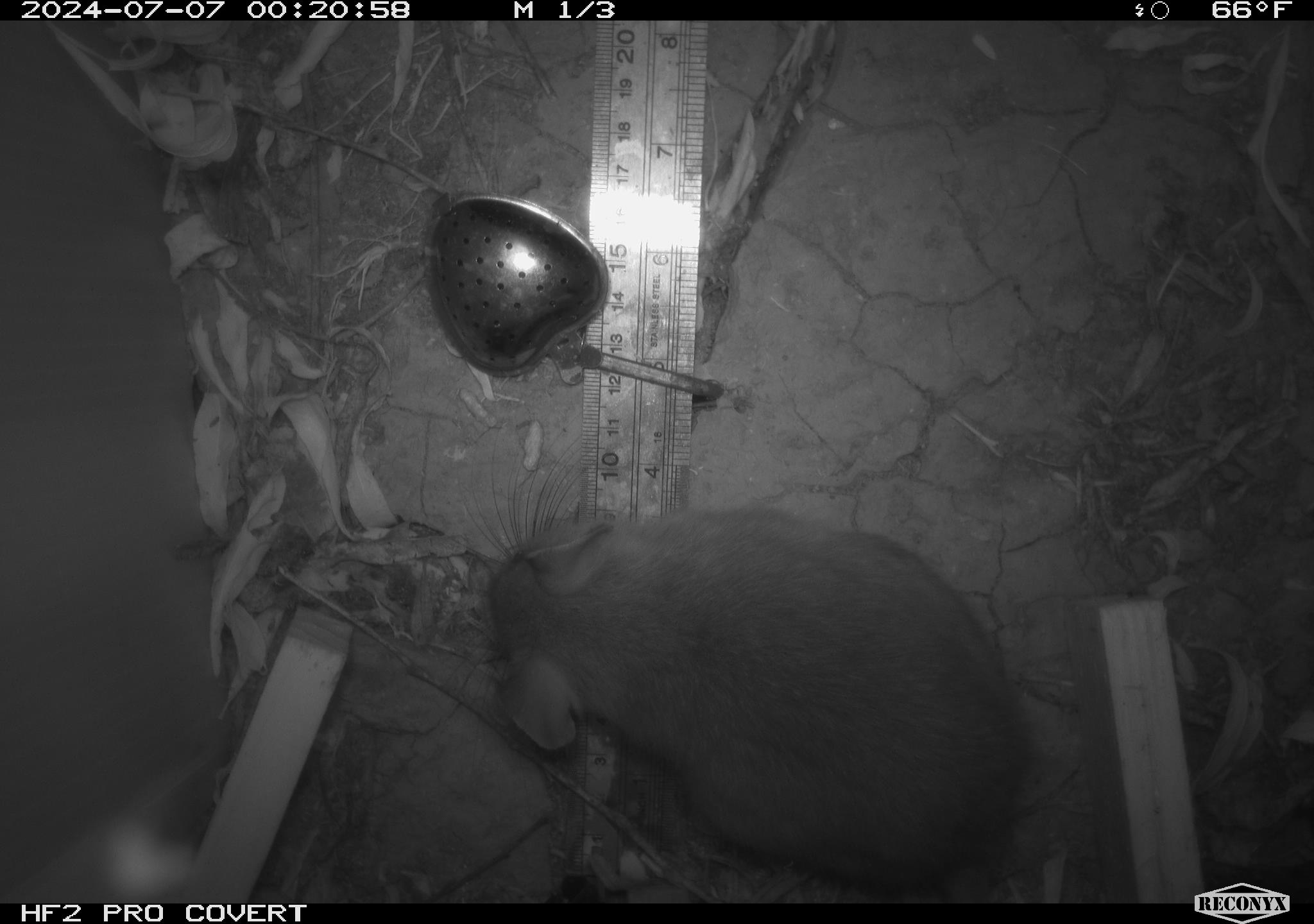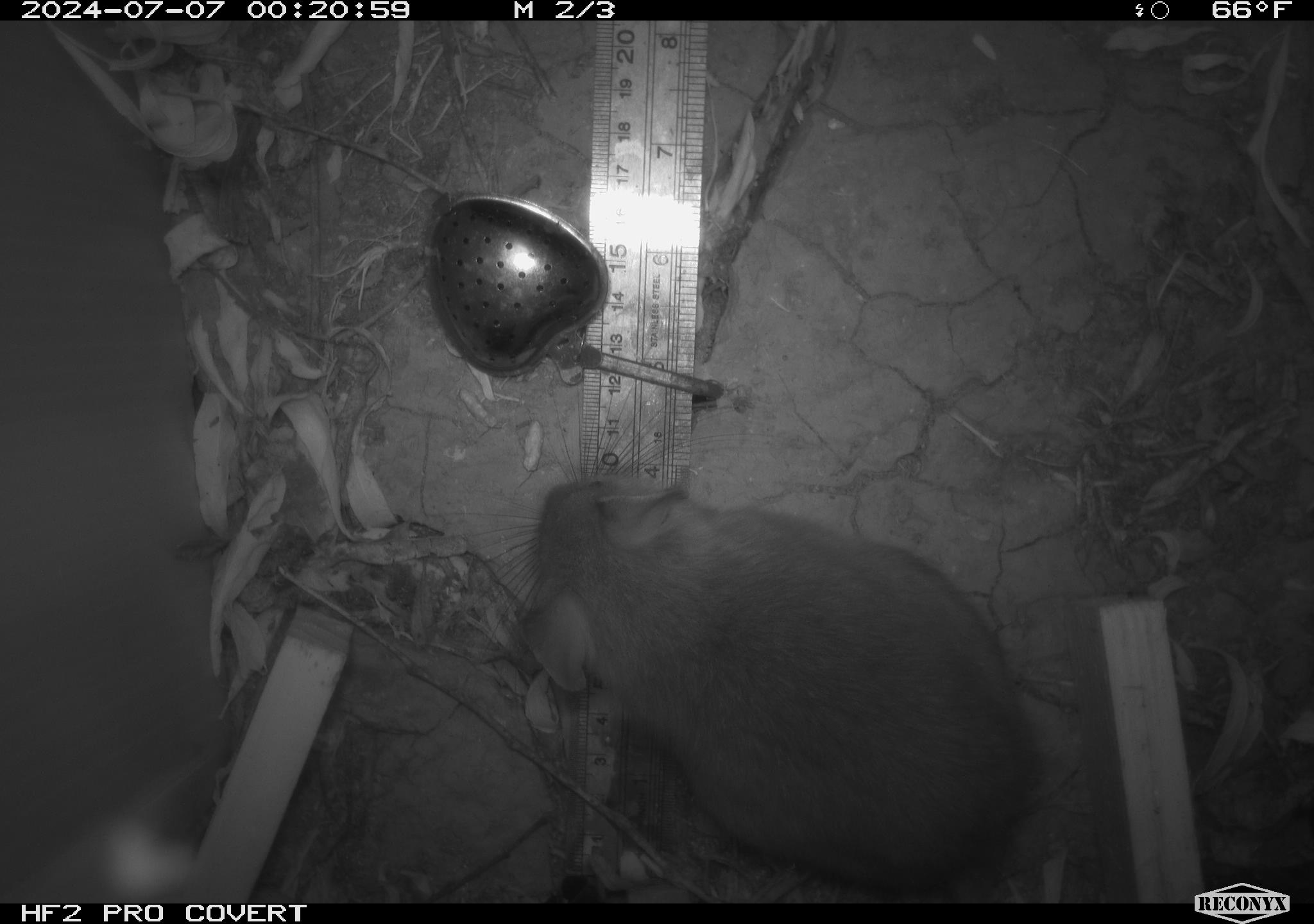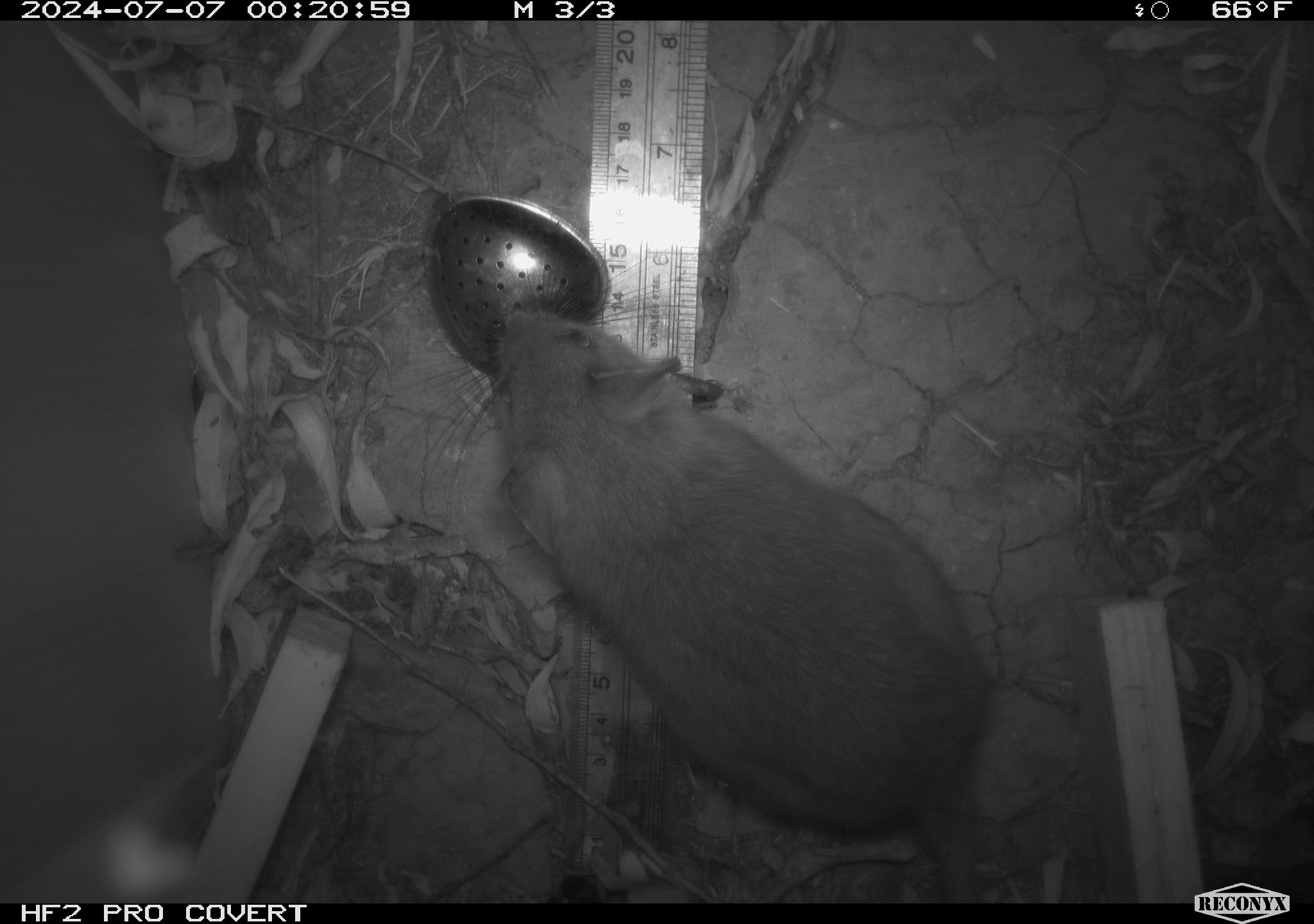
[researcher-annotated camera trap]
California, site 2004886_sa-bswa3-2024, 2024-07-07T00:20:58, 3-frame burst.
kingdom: Animalia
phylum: Chordata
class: Mammalia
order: Rodentia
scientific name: Rodentia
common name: woodrat or rat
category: woodrat or rat species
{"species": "woodrat or rat species (woodrat or rat) (Rodentia)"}